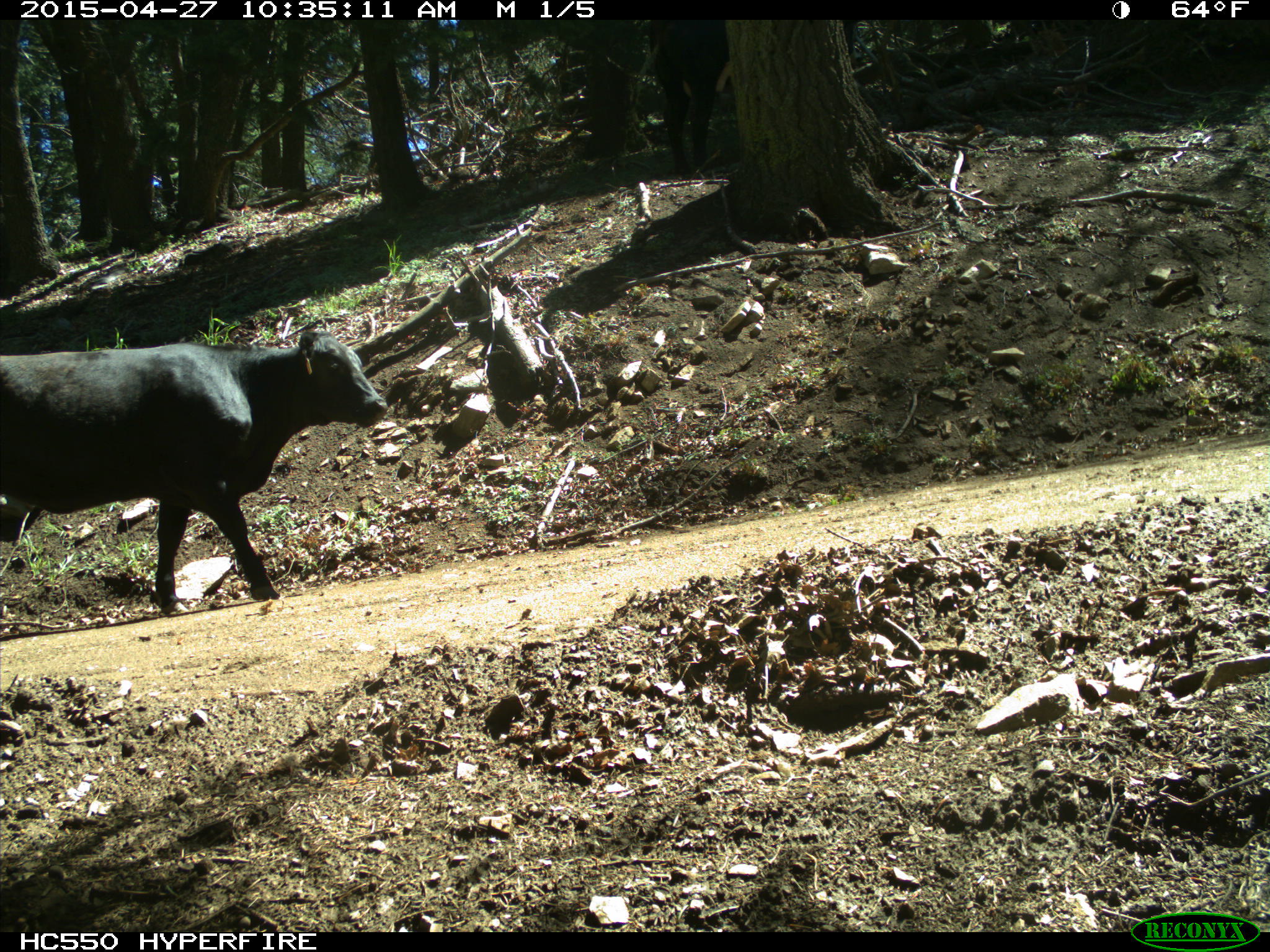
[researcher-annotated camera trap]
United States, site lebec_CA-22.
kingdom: Animalia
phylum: Chordata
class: Mammalia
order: Artiodactyla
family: Bovidae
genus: Bos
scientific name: Bos taurus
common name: domestic cow